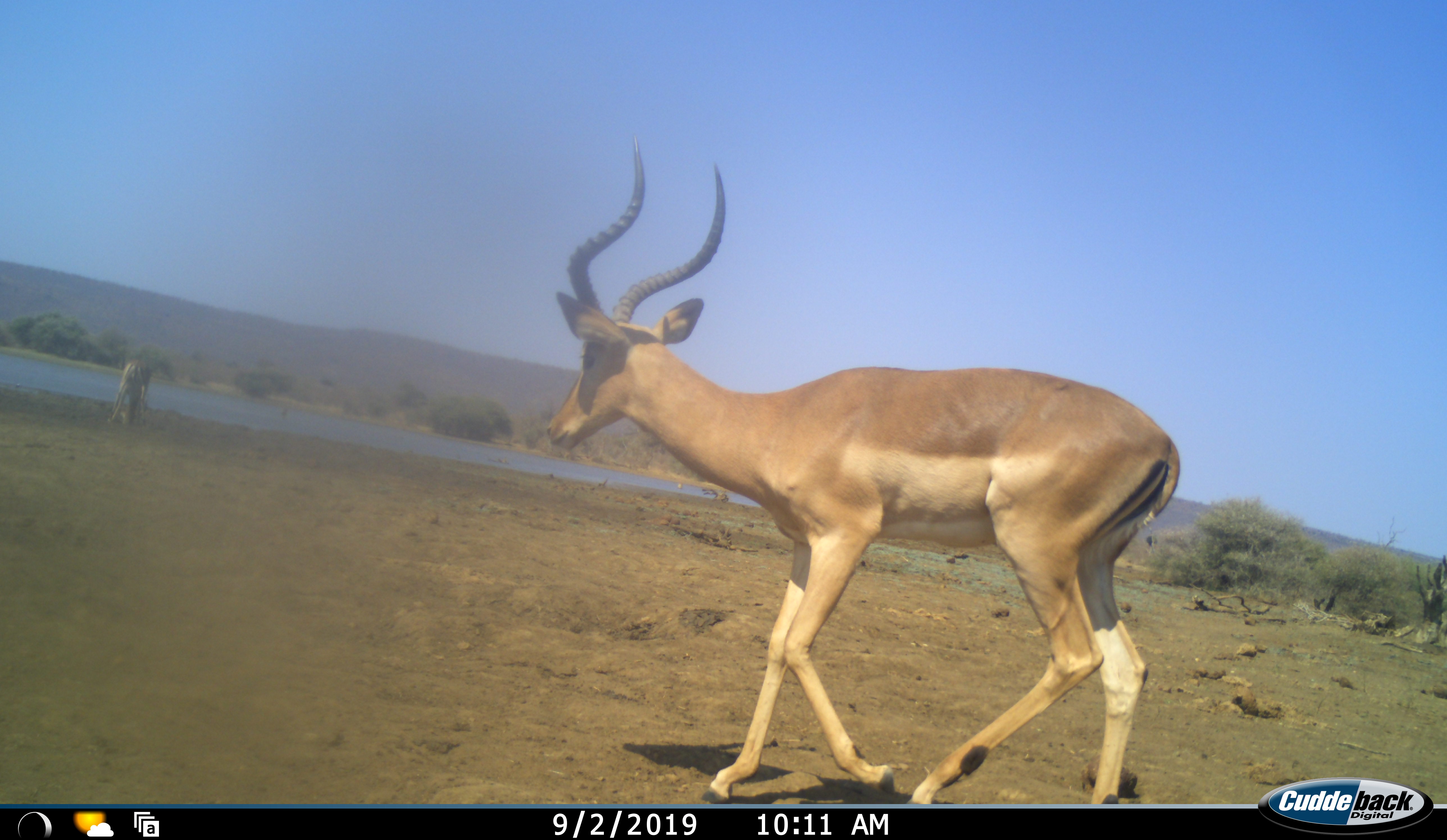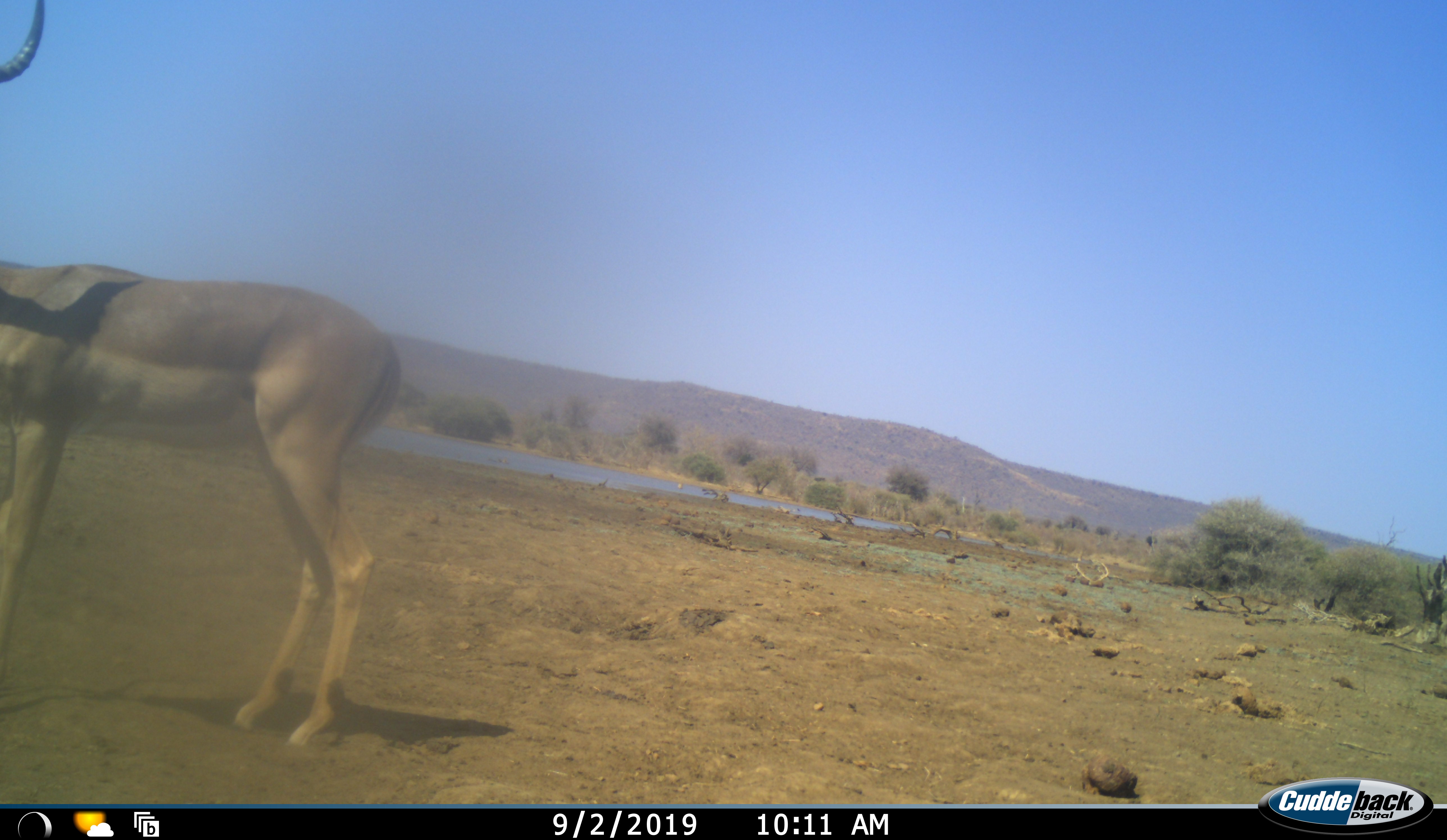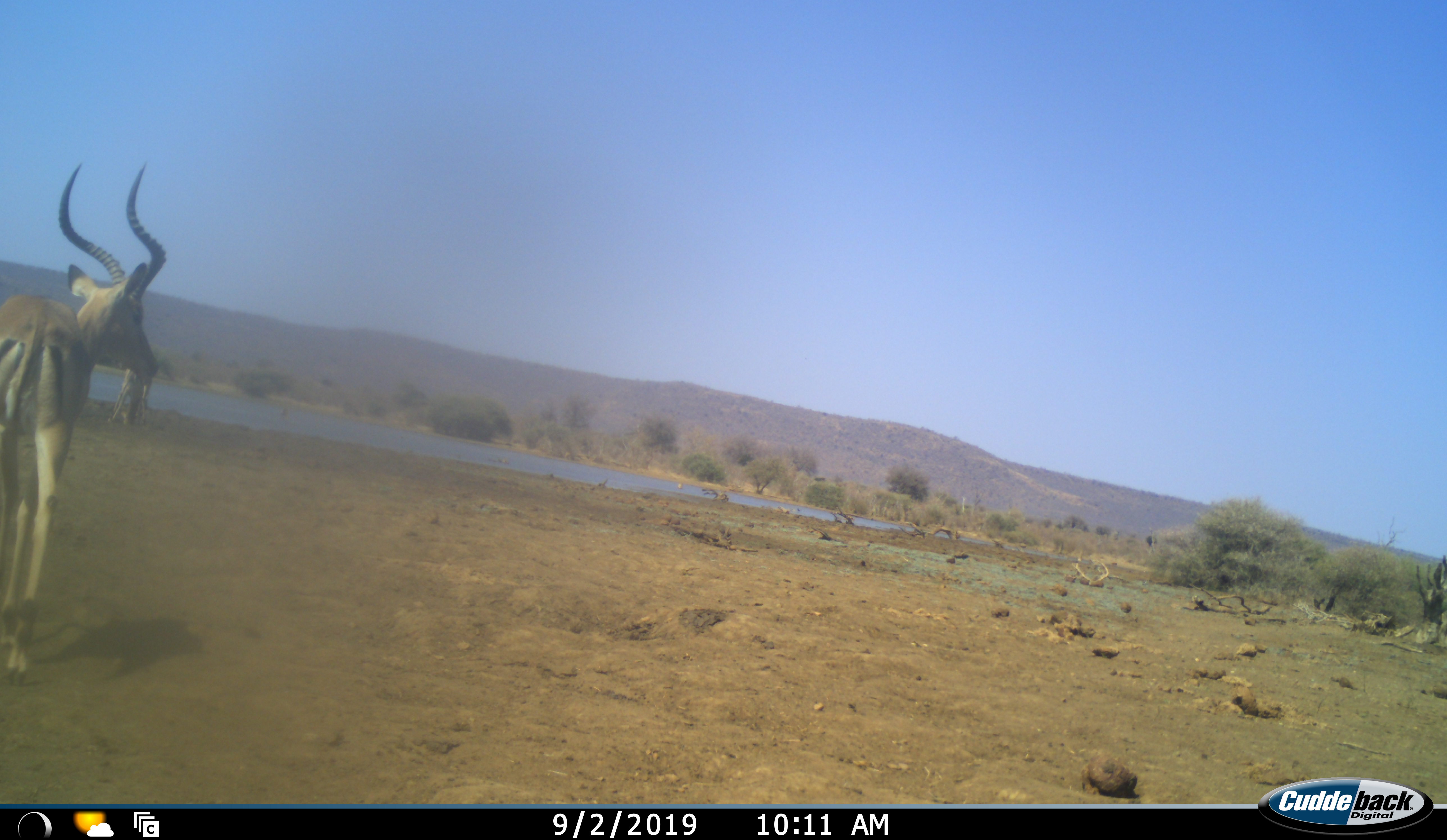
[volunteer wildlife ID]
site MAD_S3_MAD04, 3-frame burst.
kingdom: Animalia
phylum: Chordata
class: Mammalia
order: Artiodactyla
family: Bovidae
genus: Aepyceros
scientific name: Aepyceros melampus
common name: impala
Impala (Aepyceros melampus), count 2. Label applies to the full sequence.